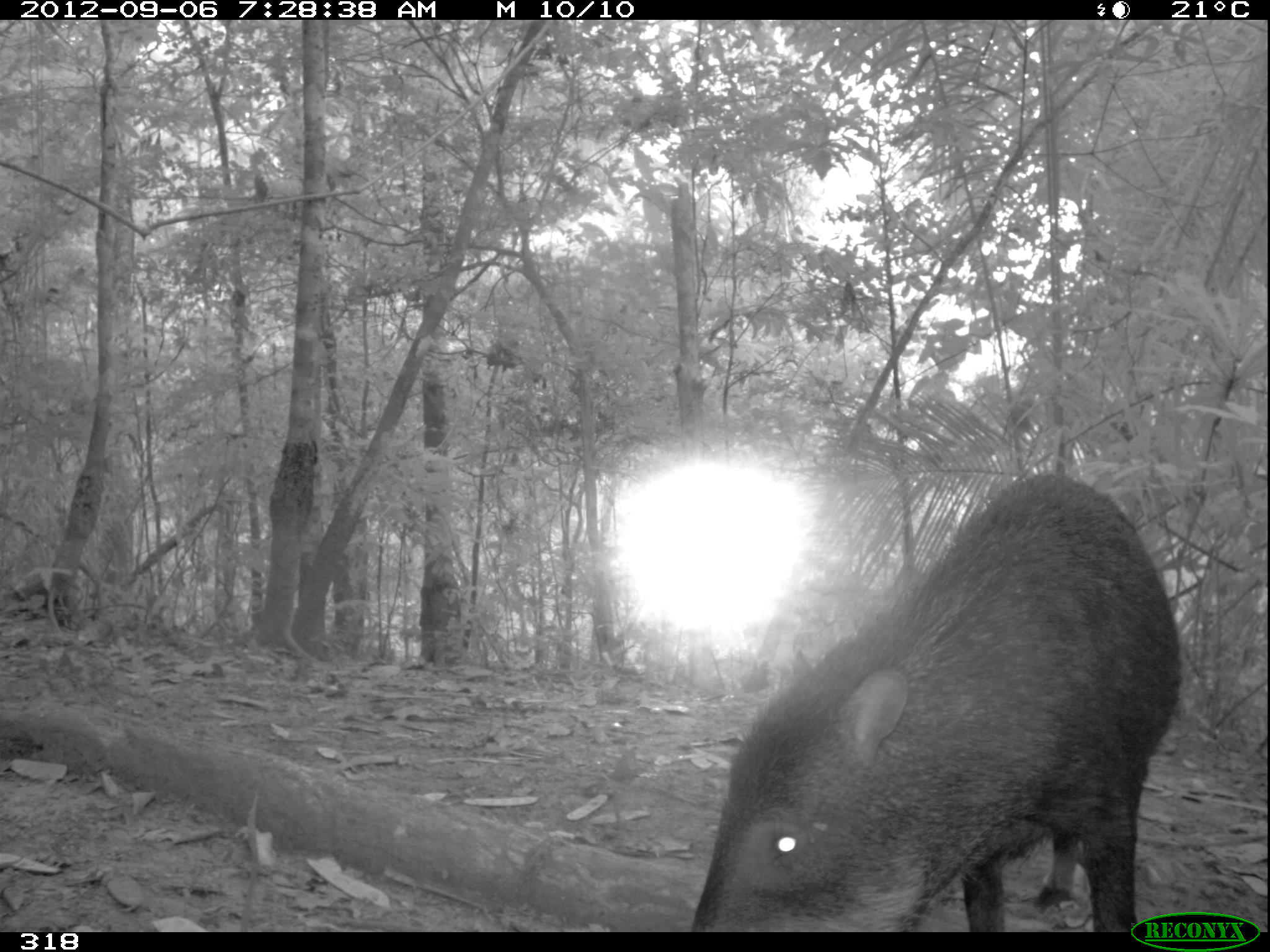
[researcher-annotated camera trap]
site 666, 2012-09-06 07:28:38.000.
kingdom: Animalia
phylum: Chordata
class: Mammalia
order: Artiodactyla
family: Tayassuidae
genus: Tayassu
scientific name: Tayassu pecari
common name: white-lipped peccary